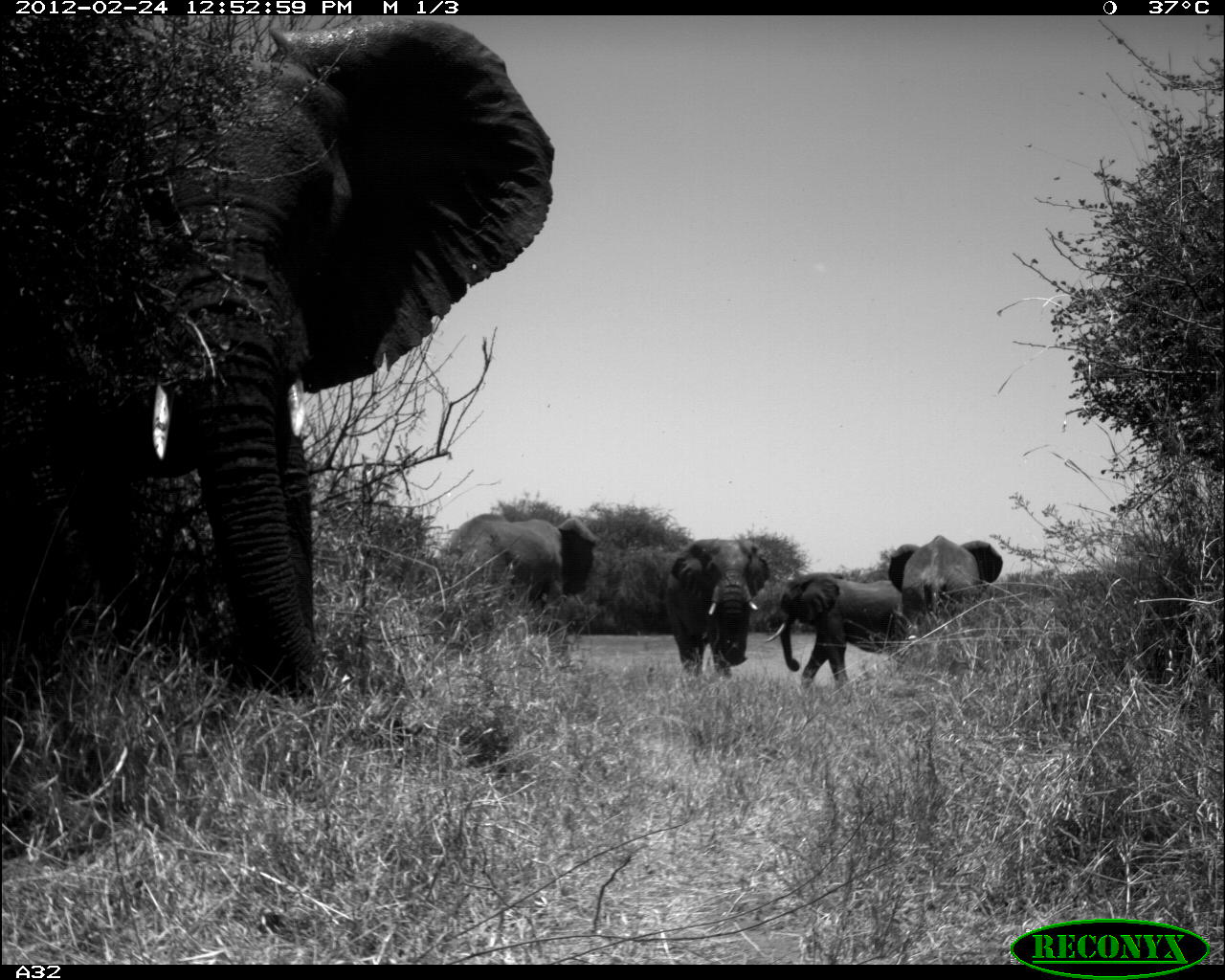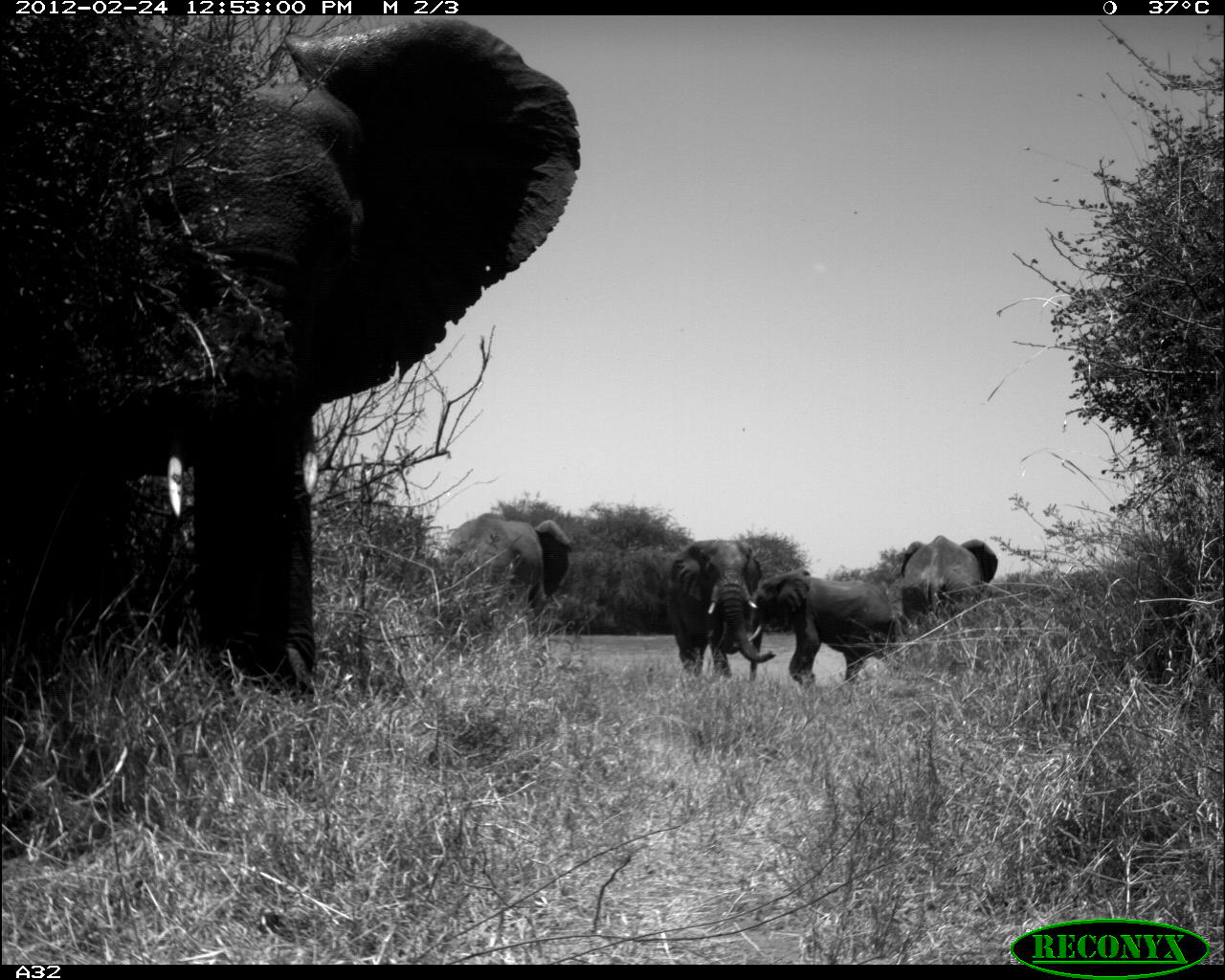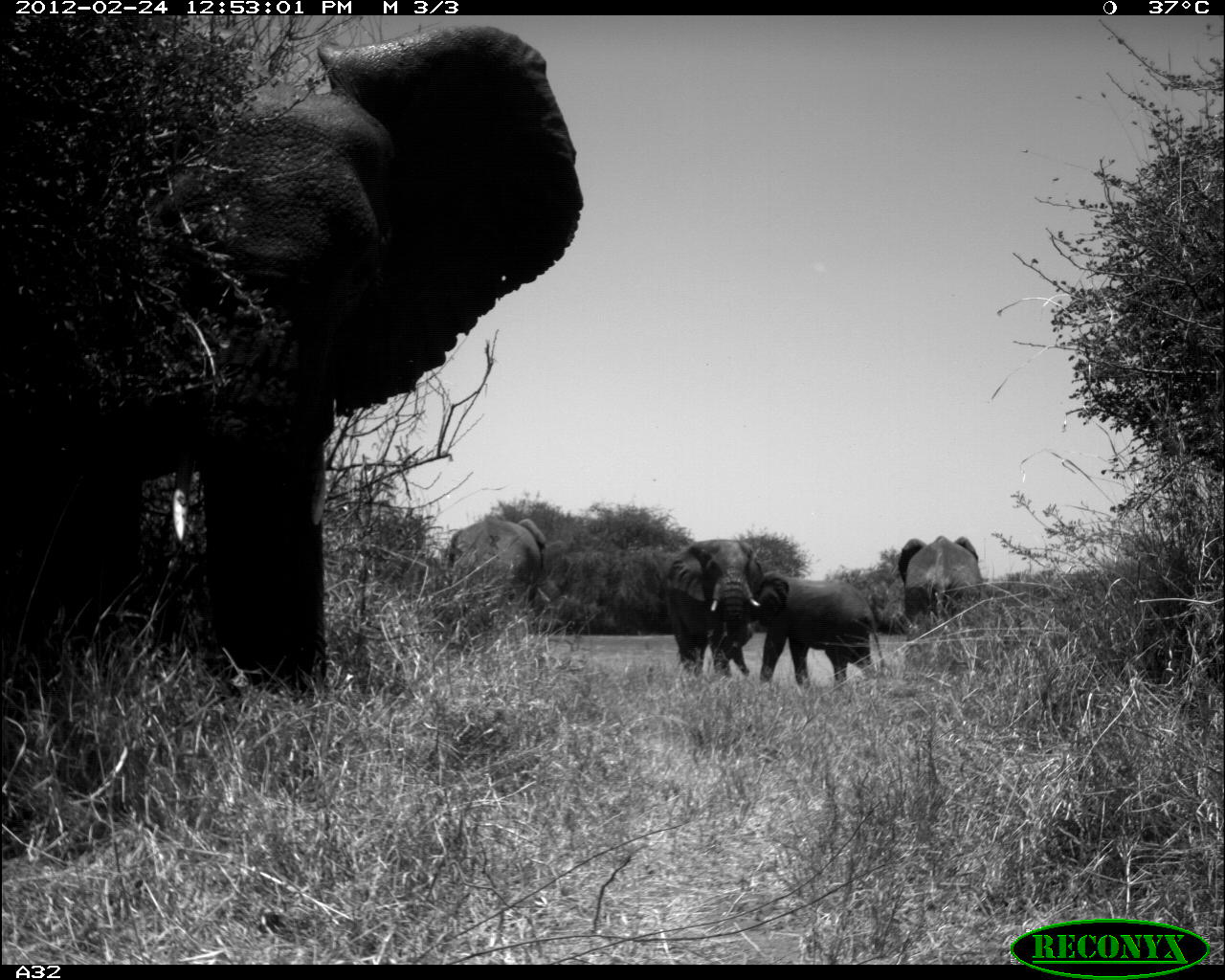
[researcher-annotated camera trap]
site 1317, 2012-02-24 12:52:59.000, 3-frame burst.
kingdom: Animalia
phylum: Chordata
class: Mammalia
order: Proboscidea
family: Elephantidae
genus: Loxodonta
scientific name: Loxodonta africana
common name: african bush elephant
Loxodonta africana (african bush elephant), count 5.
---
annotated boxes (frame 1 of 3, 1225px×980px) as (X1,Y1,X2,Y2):
loxodonta africana: (0,14,554,707); (436,511,597,643); (764,572,927,690); (888,535,1003,689); (665,539,770,684)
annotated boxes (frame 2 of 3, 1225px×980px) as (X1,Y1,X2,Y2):
loxodonta africana: (0,14,581,722); (437,512,571,660); (747,568,899,688); (665,539,775,683); (899,535,997,687)